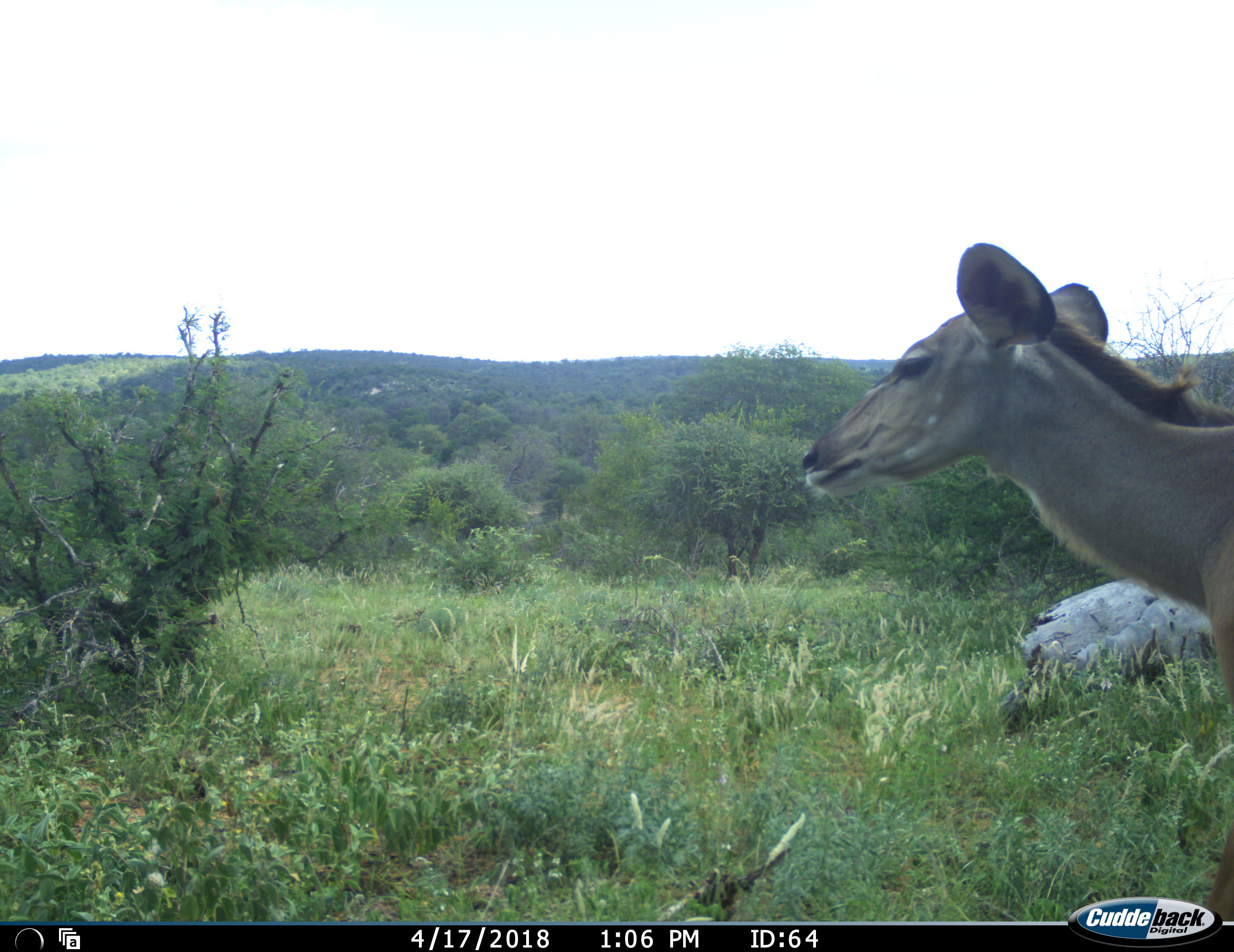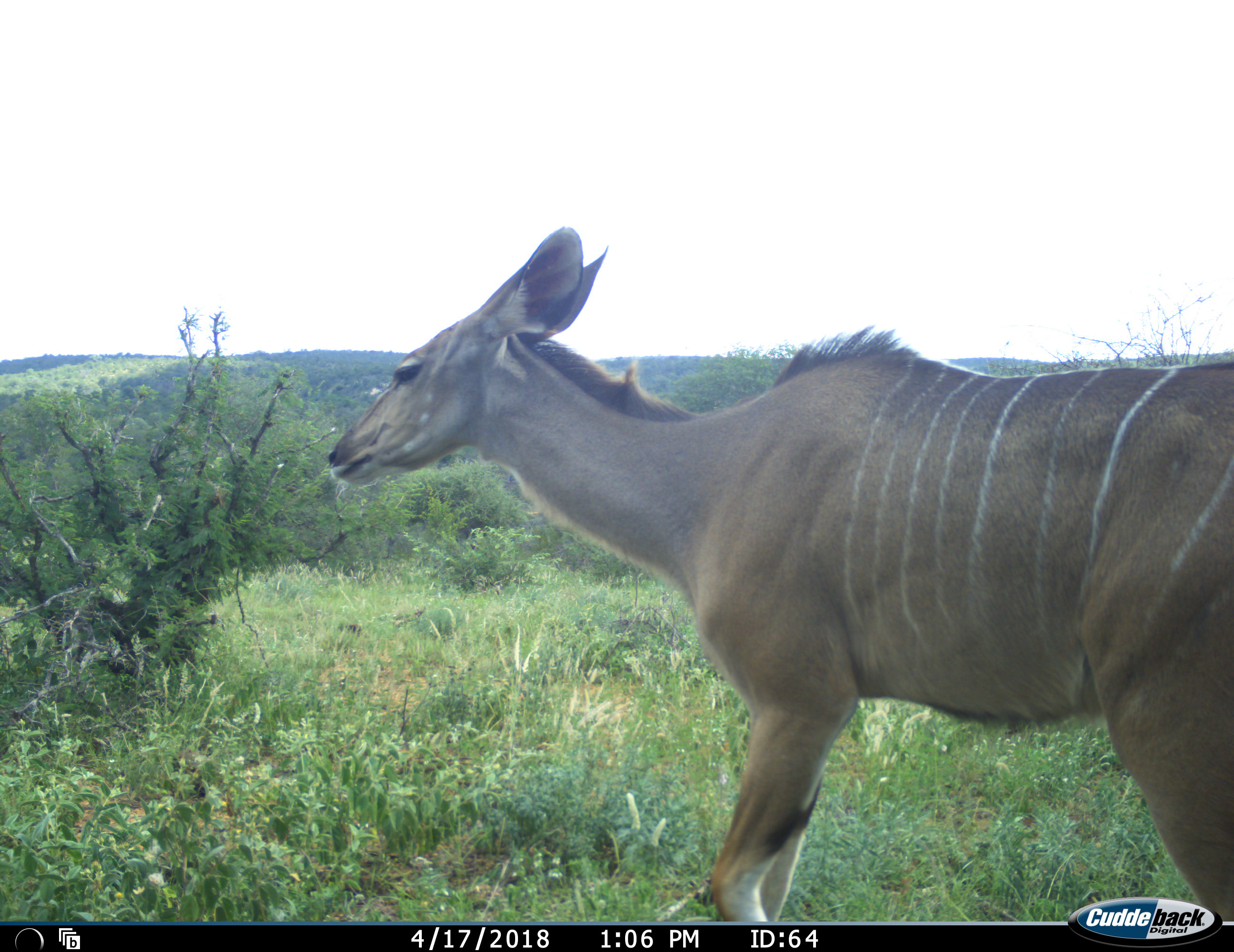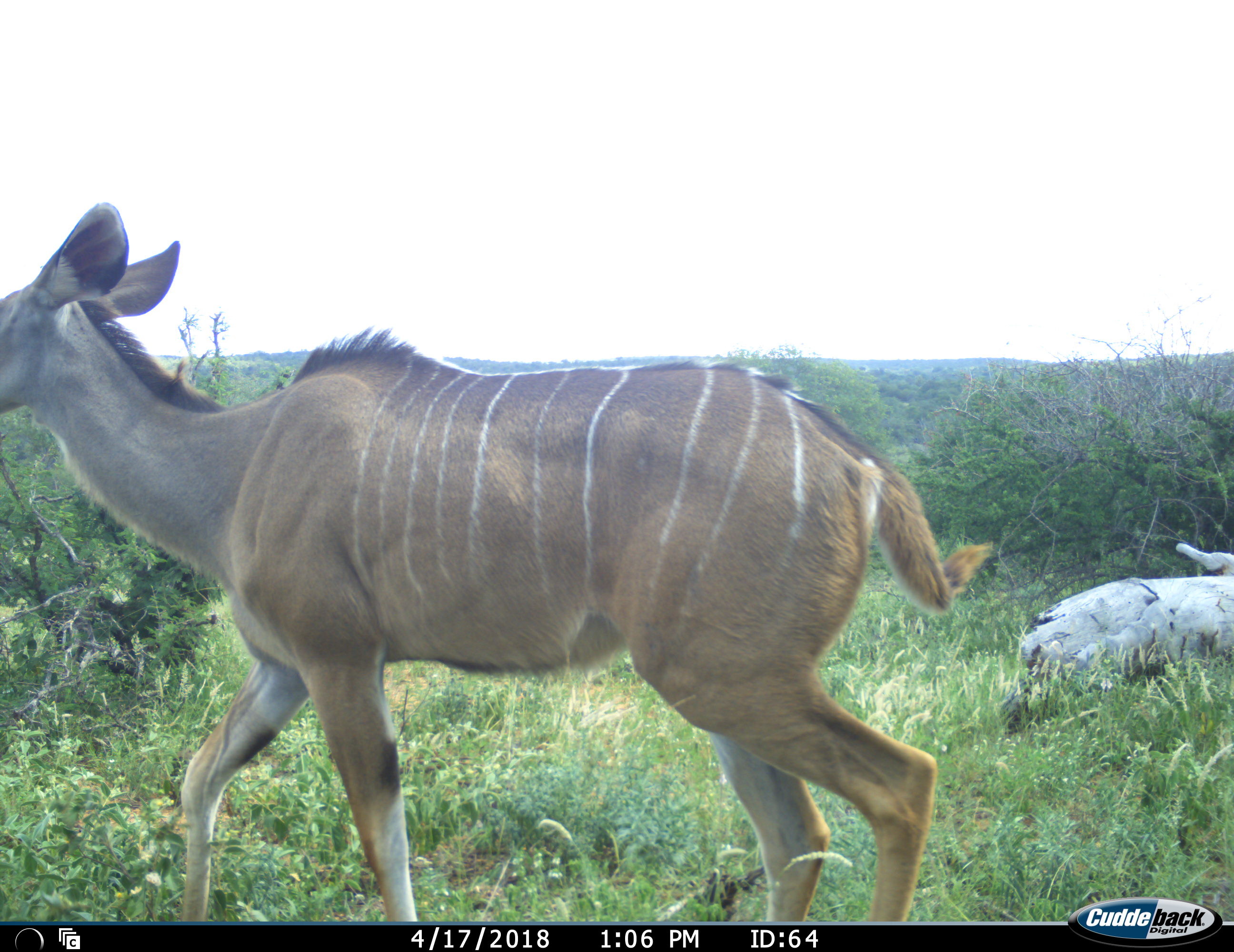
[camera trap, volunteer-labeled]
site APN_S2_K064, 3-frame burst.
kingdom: Animalia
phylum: Chordata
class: Mammalia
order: Artiodactyla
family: Bovidae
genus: Tragelaphus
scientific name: Tragelaphus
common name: kudu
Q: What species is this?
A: Kudu (Tragelaphus).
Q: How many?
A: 1.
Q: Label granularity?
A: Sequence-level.